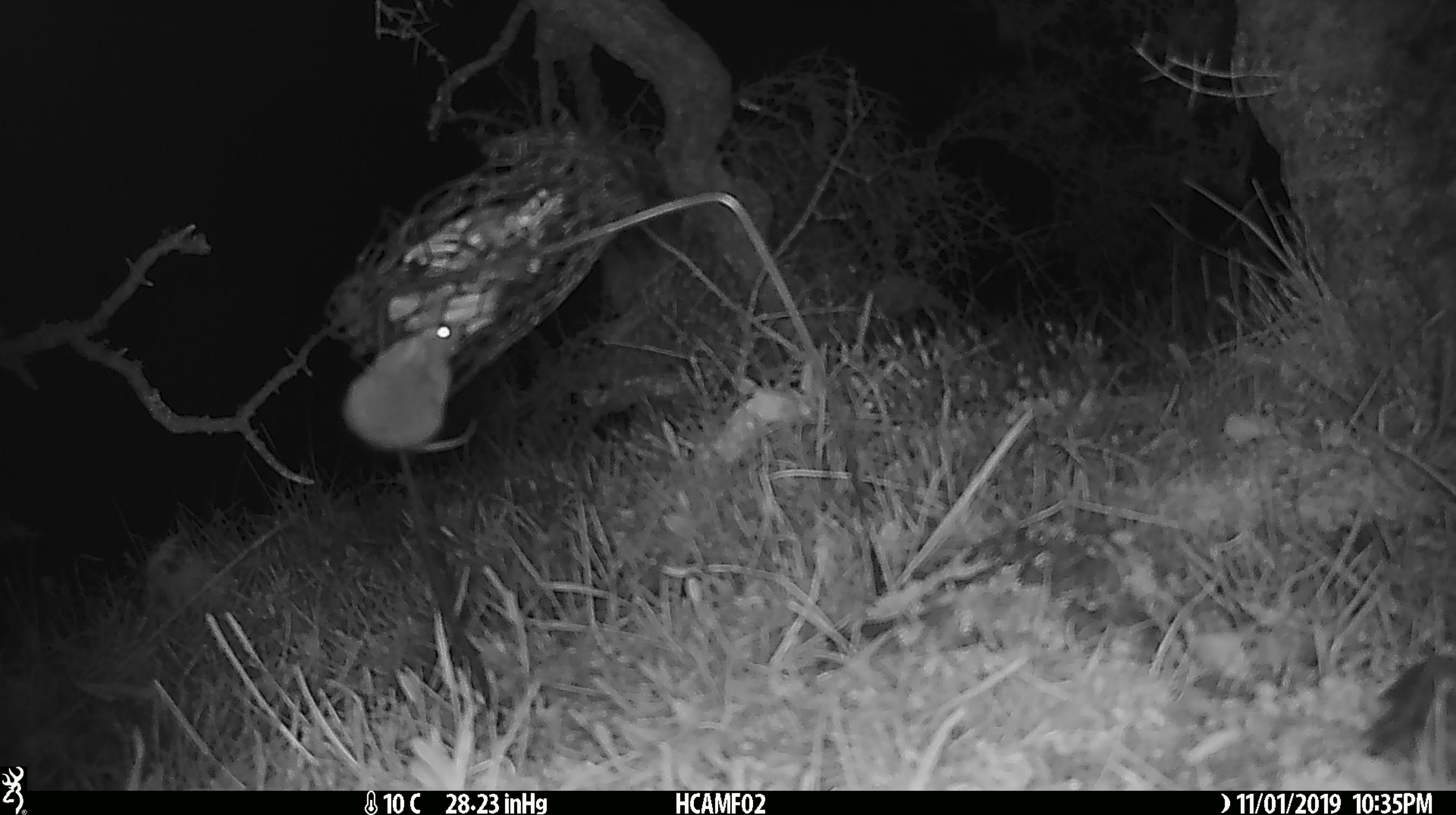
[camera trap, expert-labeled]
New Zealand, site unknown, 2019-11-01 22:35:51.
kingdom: Animalia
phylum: Chordata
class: Mammalia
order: Rodentia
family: Muridae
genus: Mus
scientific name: Mus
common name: mouse